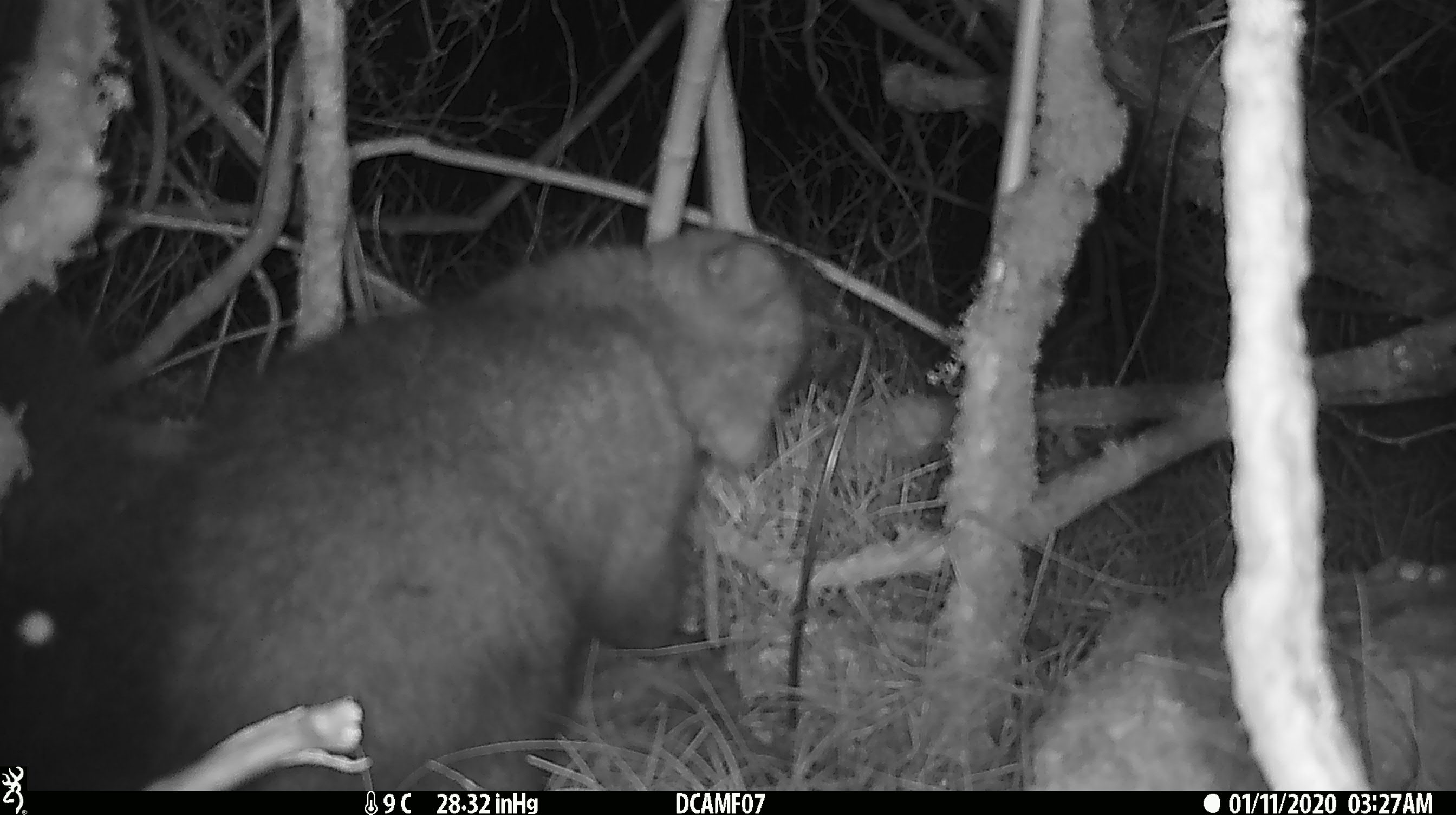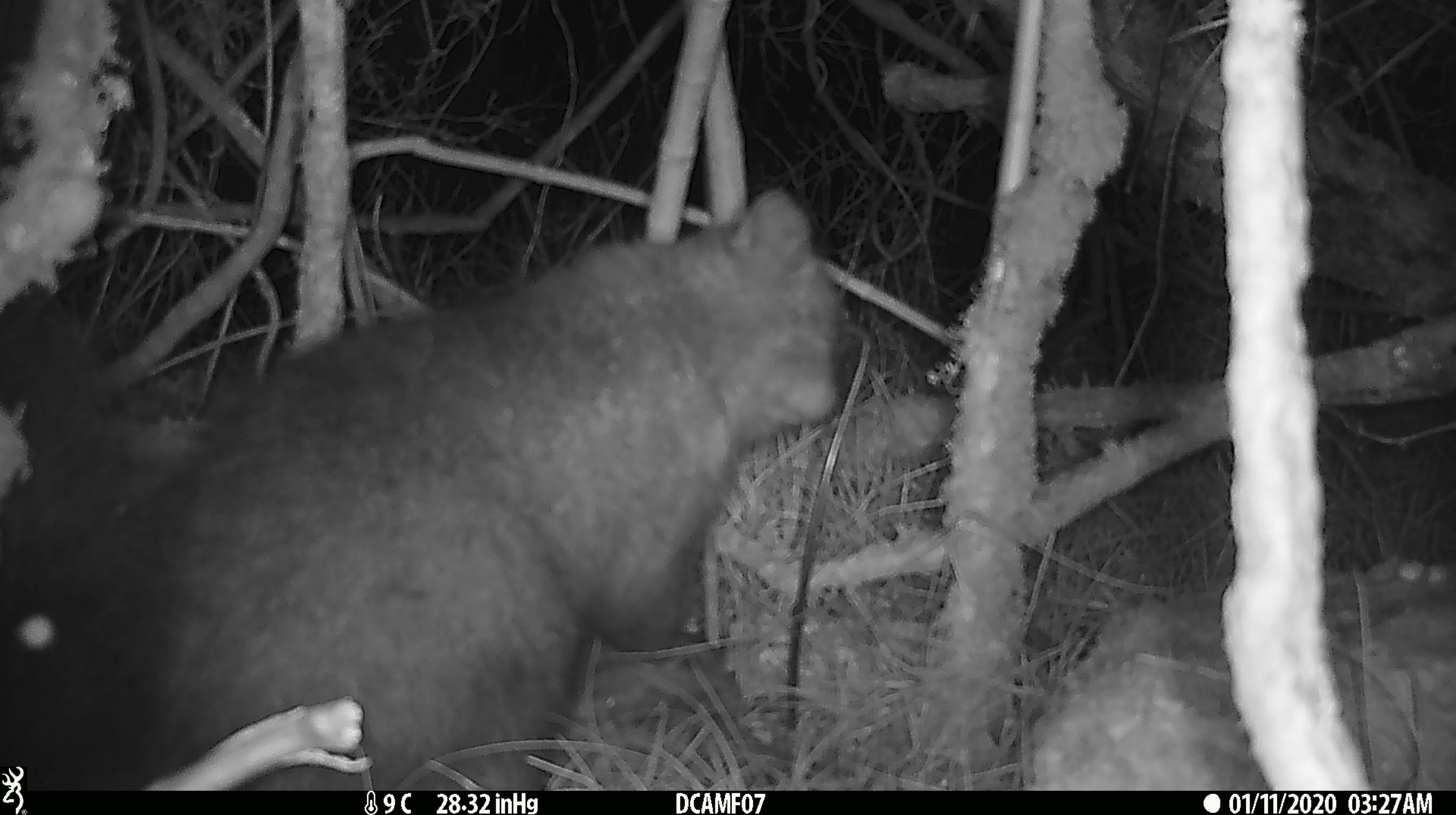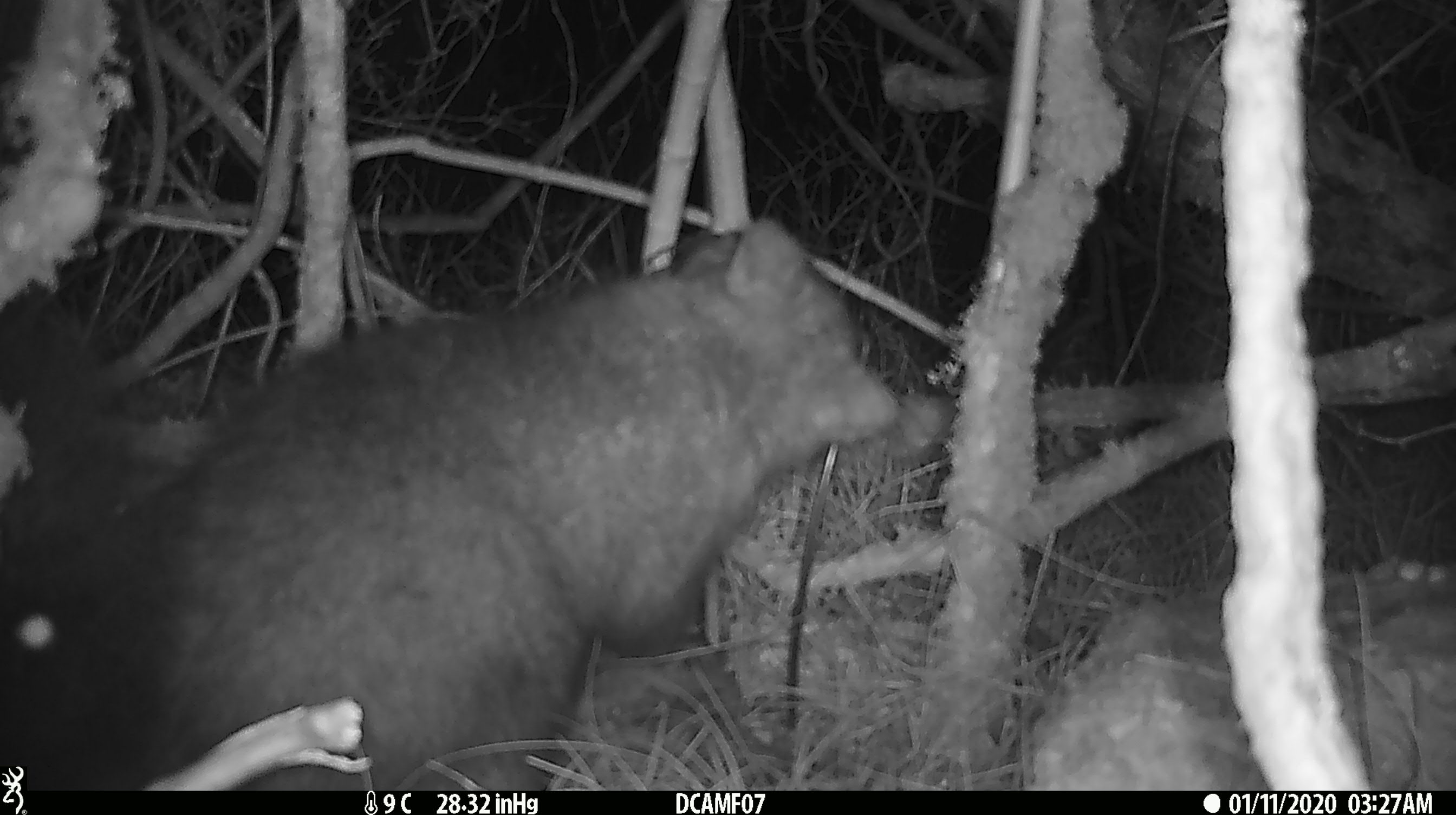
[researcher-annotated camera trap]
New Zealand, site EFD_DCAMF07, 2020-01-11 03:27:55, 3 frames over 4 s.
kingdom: Animalia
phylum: Chordata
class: Mammalia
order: Diprotodontia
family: Phalangeridae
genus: Trichosurus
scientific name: Trichosurus vulpecula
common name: common brushtail possum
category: possum